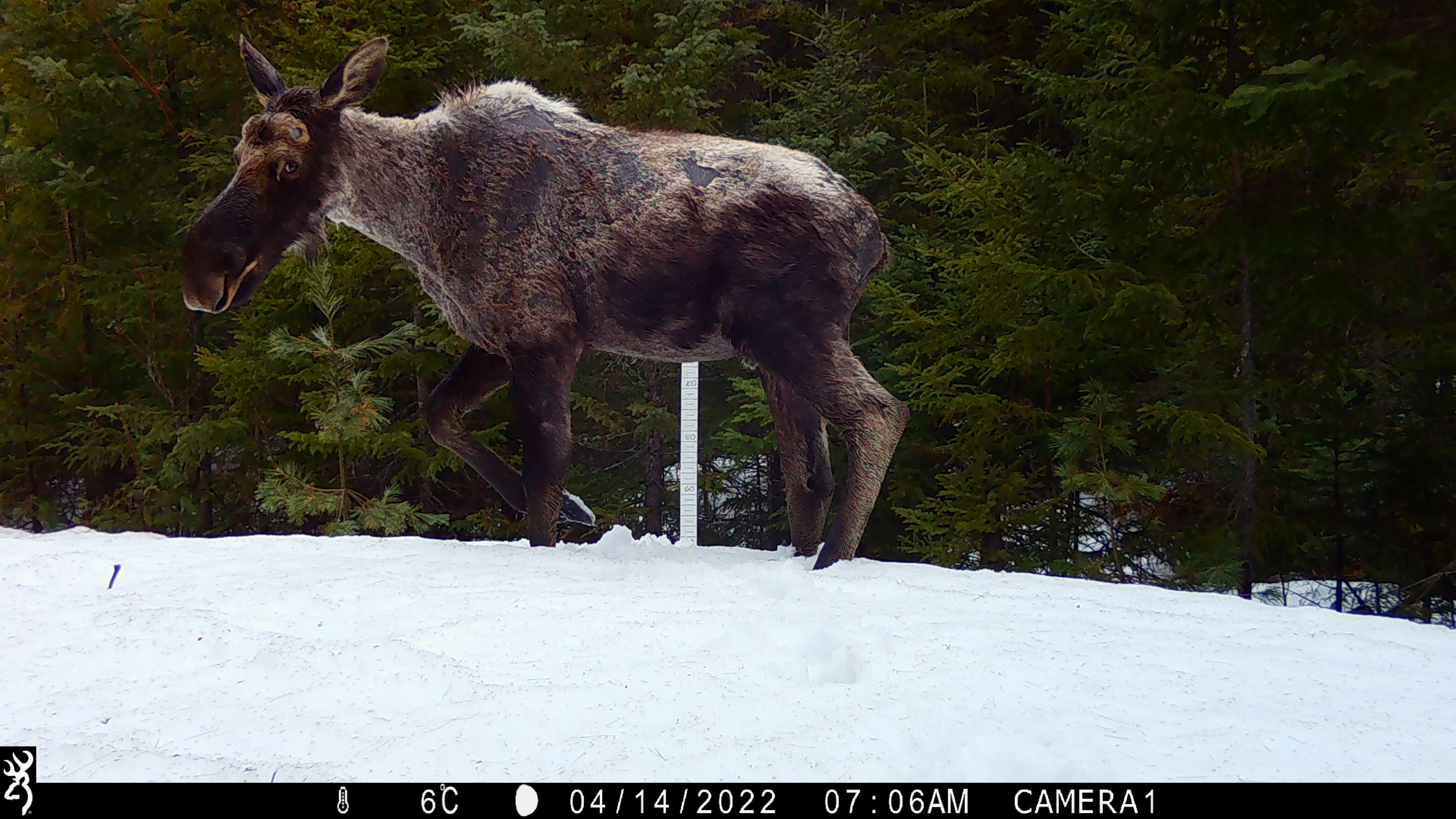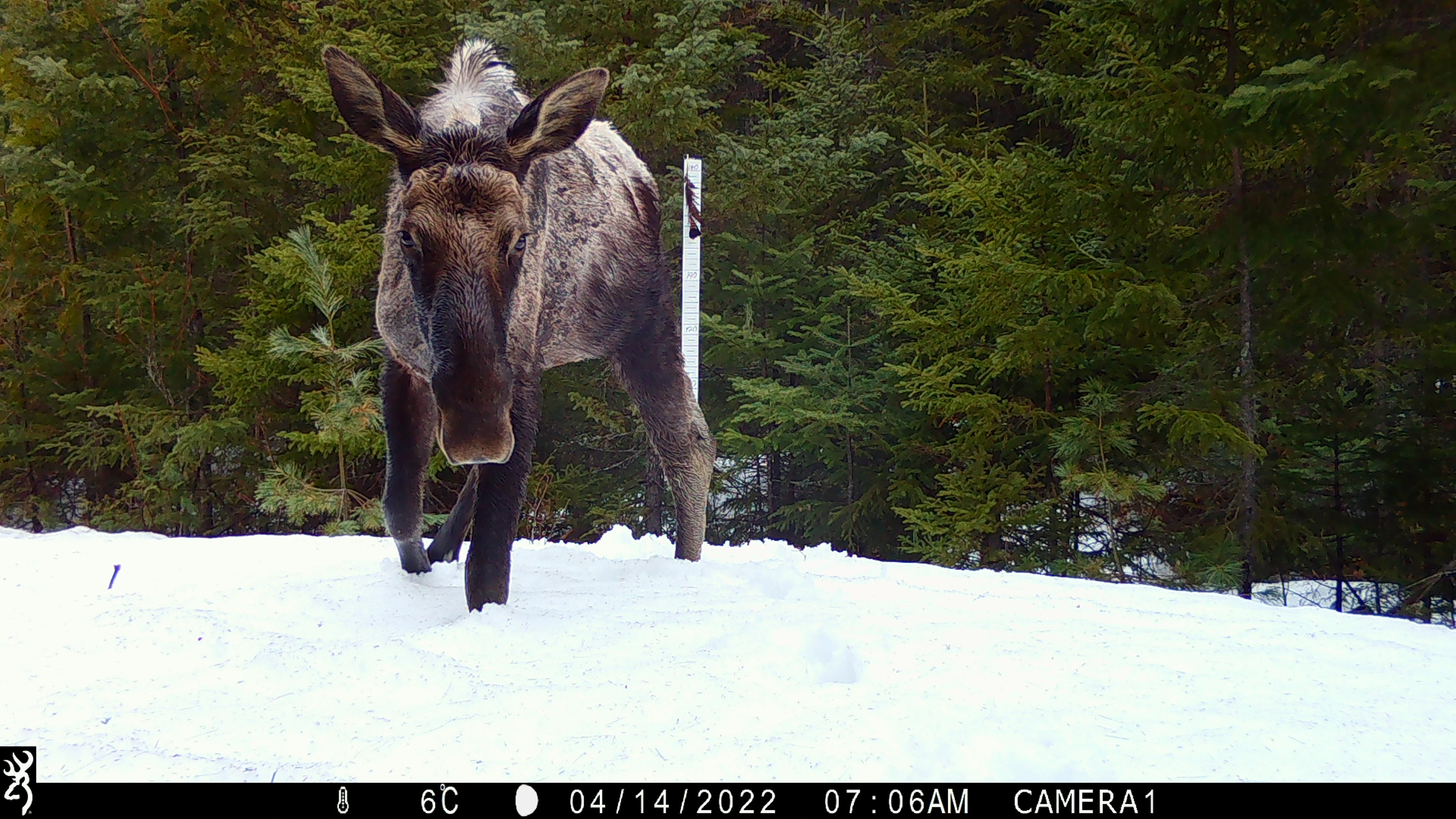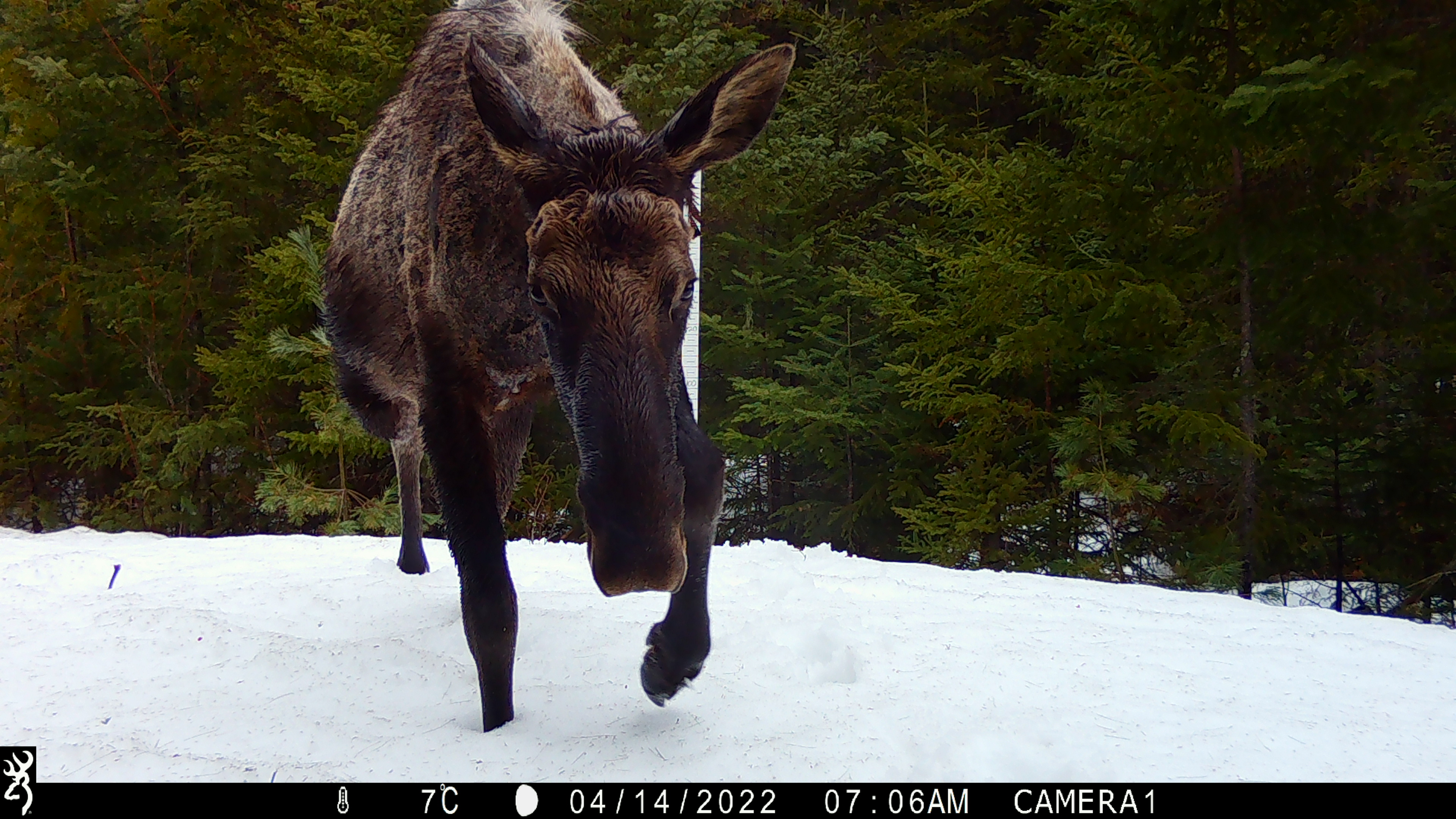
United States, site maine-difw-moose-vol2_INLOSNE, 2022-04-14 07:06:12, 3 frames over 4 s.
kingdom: Animalia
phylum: Chordata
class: Mammalia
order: Artiodactyla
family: Cervidae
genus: Alces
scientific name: Alces alces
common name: moose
Moose (Alces alces).